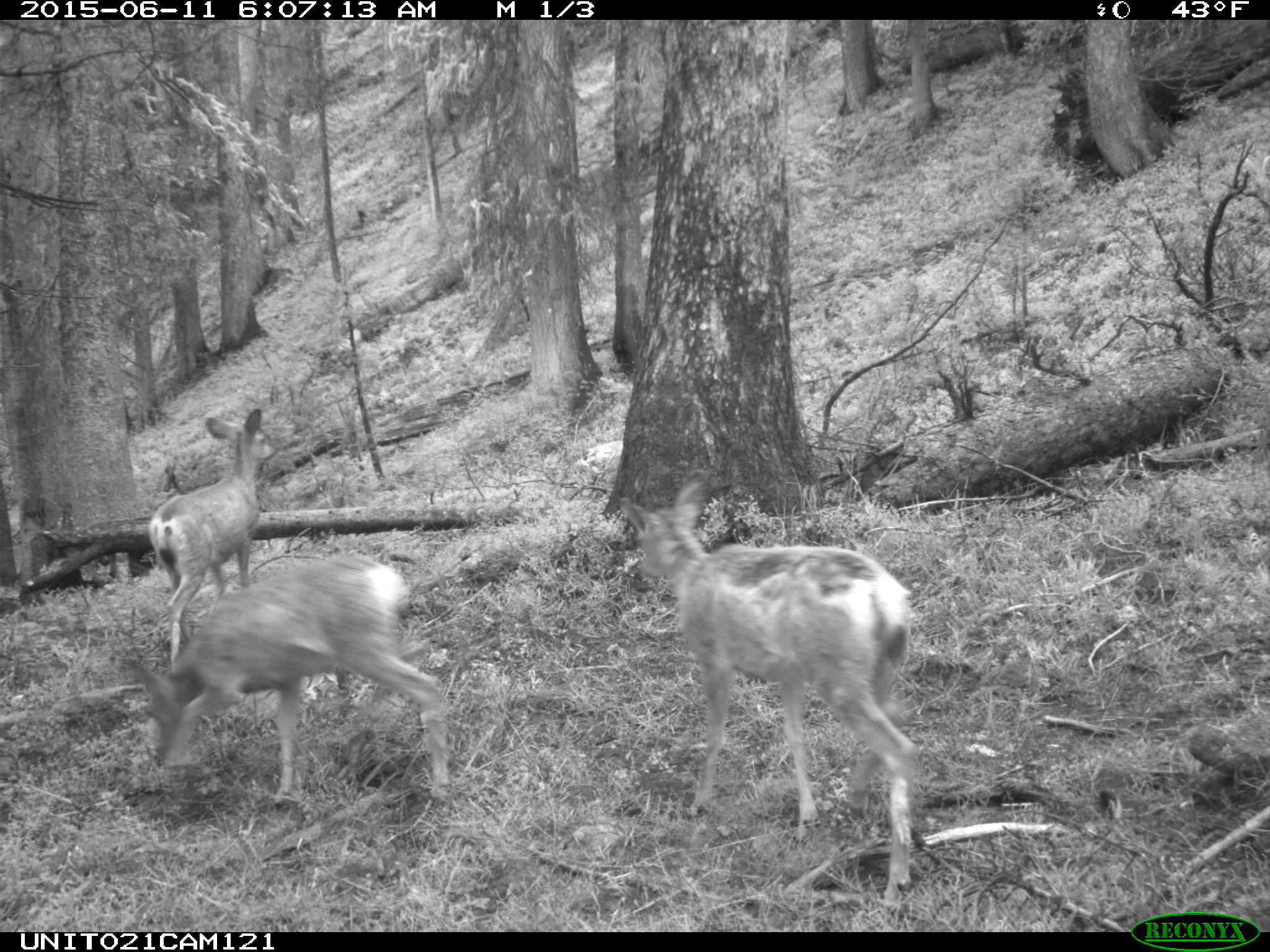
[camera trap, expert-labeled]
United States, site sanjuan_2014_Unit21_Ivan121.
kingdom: Animalia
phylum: Chordata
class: Mammalia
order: Artiodactyla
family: Cervidae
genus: Odocoileus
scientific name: Odocoileus hemionus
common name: mule deer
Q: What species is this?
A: Odocoileus hemionus (mule deer).